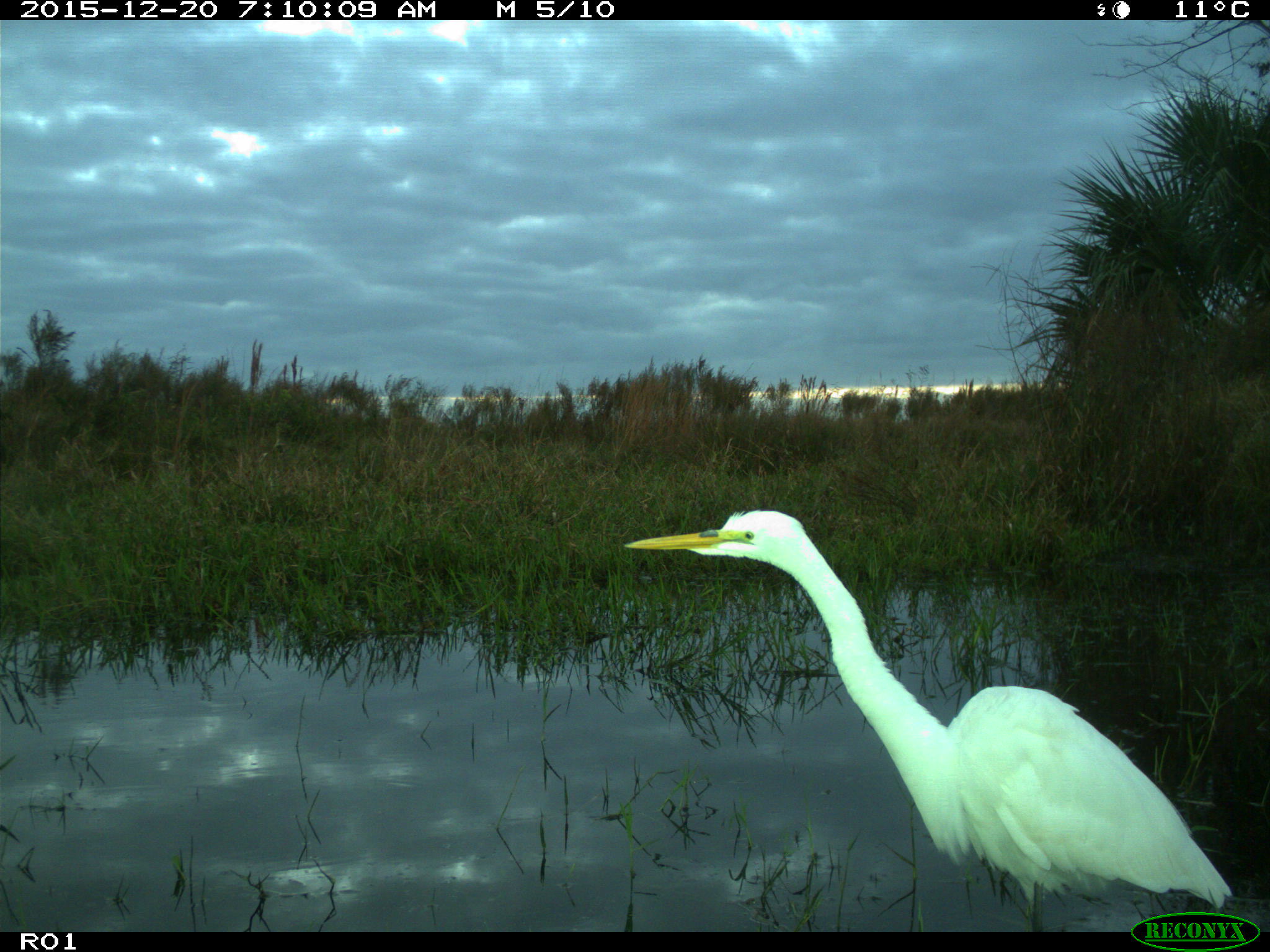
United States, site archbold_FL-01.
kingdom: Animalia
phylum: Chordata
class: Aves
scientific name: Aves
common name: birds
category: unidentified bird